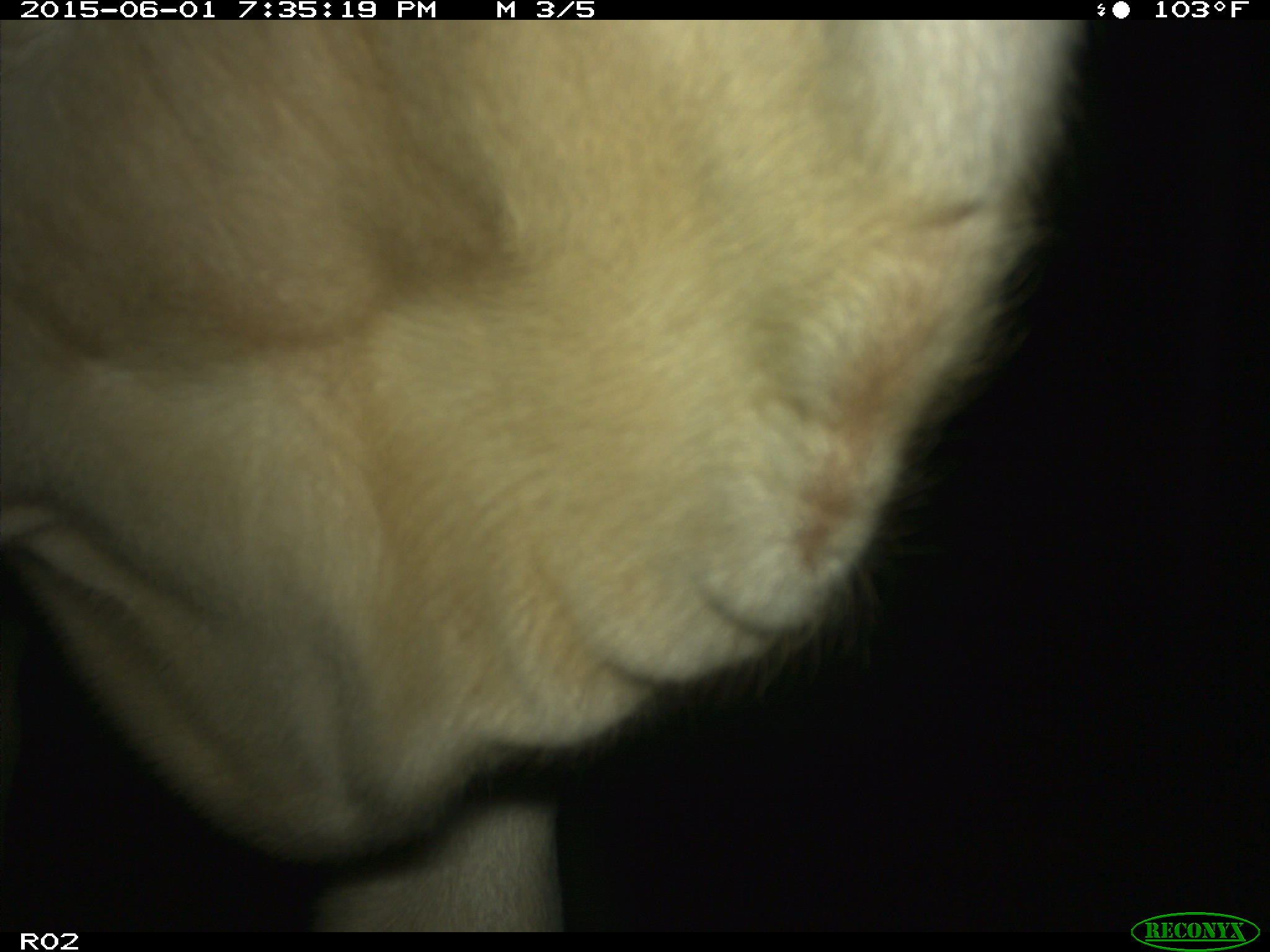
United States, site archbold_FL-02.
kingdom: Animalia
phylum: Chordata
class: Mammalia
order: Artiodactyla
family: Bovidae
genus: Bos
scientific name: Bos taurus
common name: domestic cow